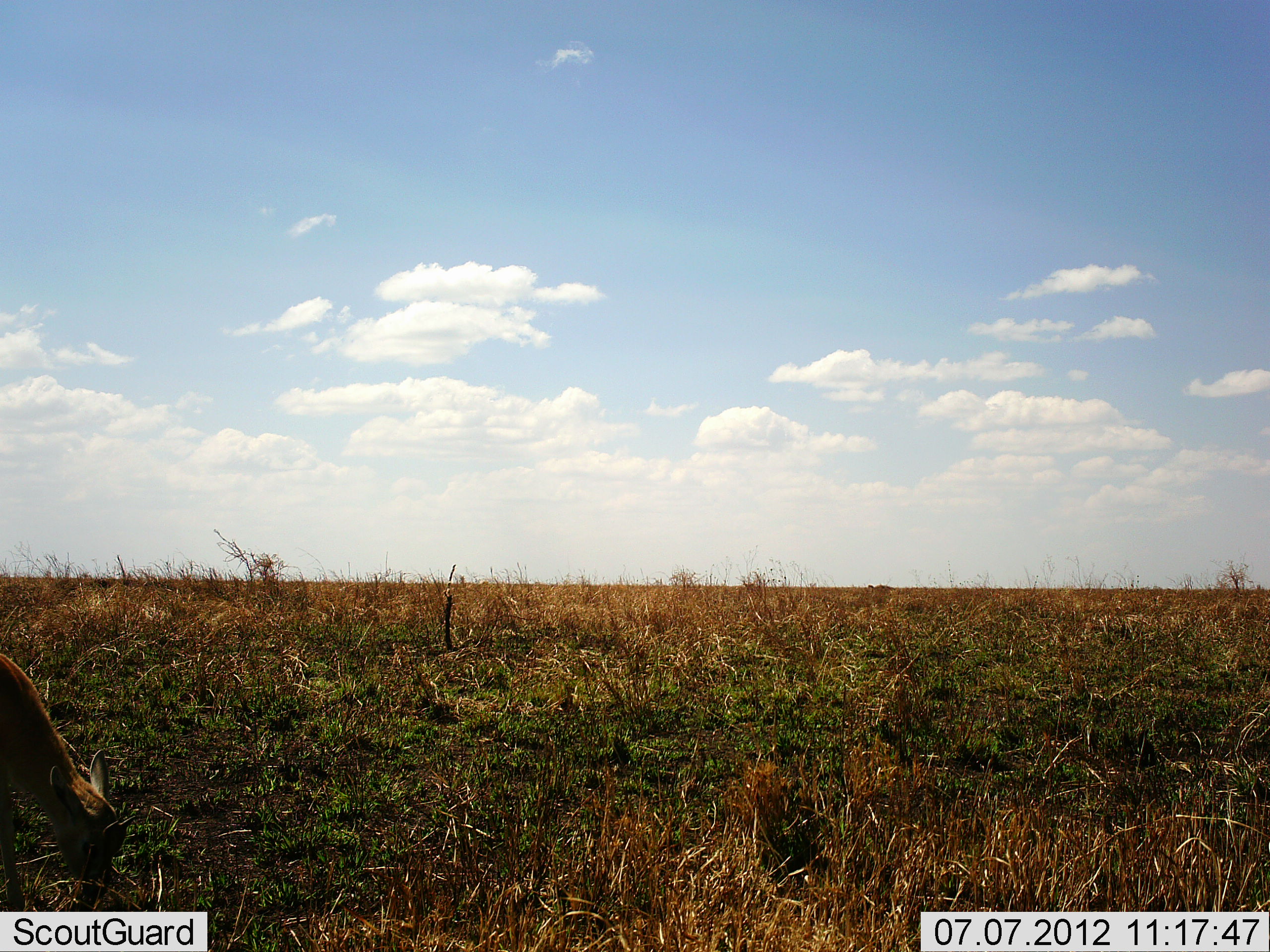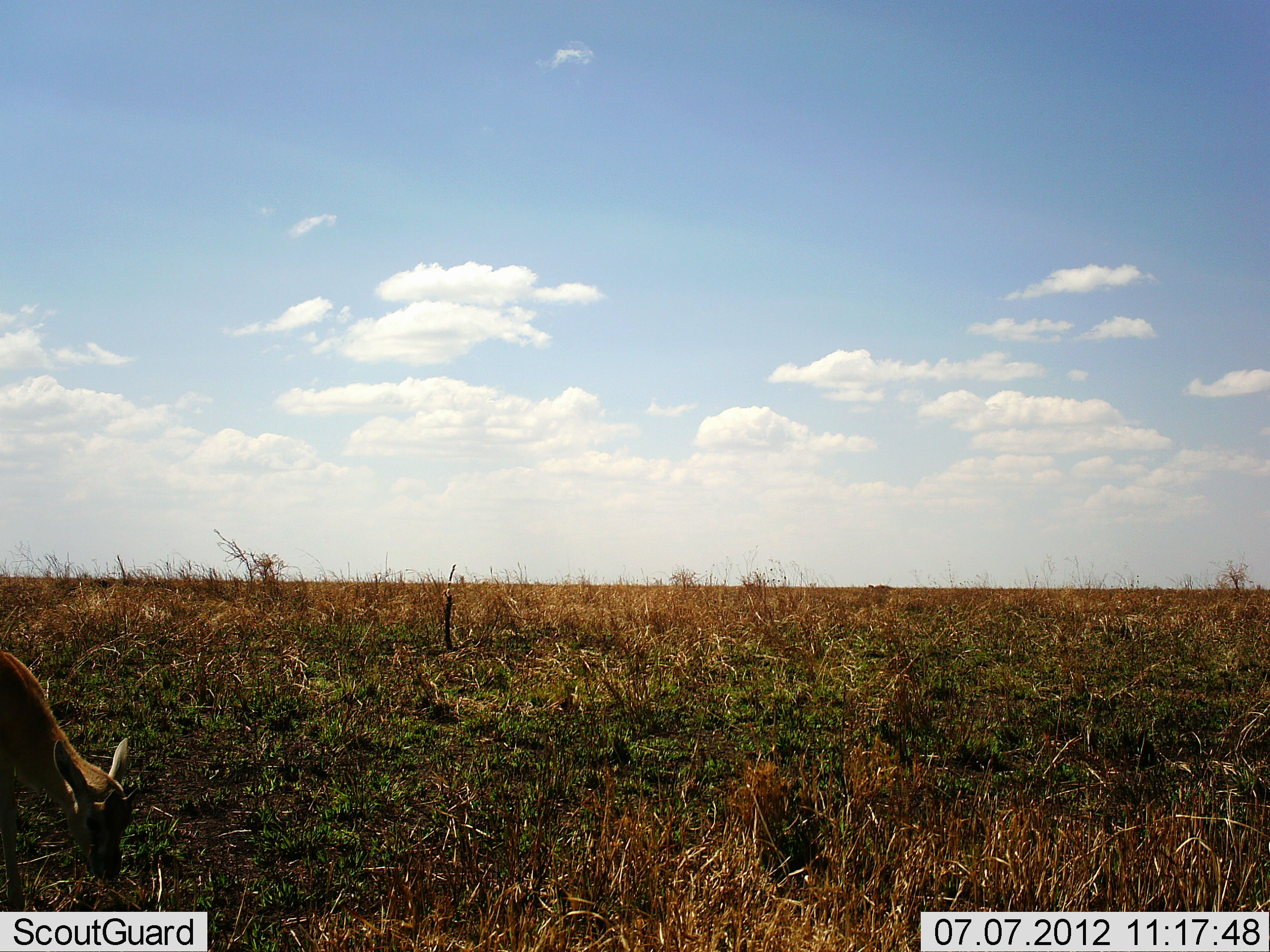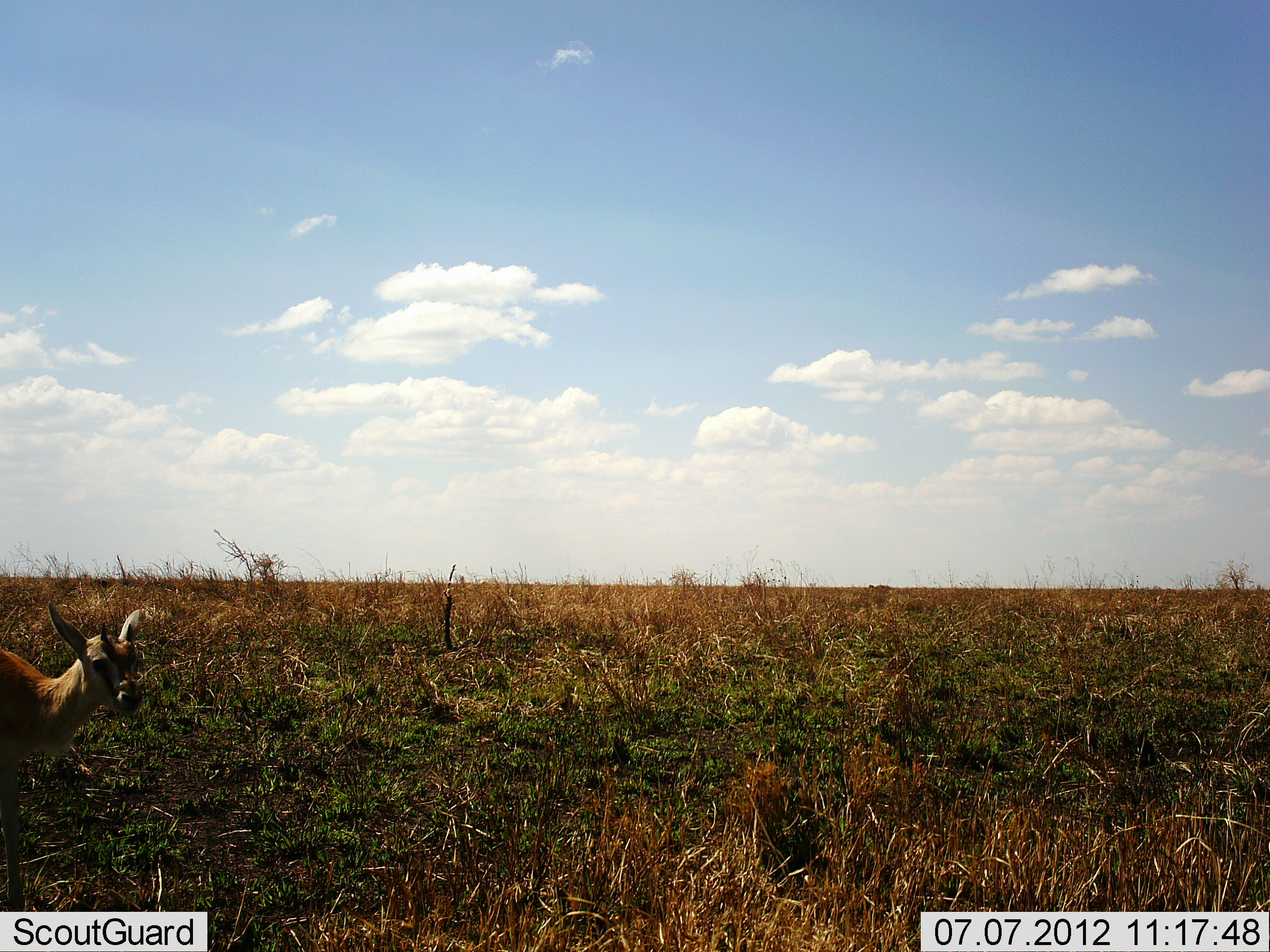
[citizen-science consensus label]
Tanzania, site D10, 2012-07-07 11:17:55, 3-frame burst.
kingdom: Animalia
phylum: Chordata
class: Mammalia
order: Artiodactyla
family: Bovidae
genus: Eudorcas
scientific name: Eudorcas thomsonii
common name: thomson's gazelle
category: gazellethomsons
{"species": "gazellethomsons (thomson's gazelle) (Eudorcas thomsonii)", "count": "1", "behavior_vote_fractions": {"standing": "20%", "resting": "0%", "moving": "0%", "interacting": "0%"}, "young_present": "0%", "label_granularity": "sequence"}